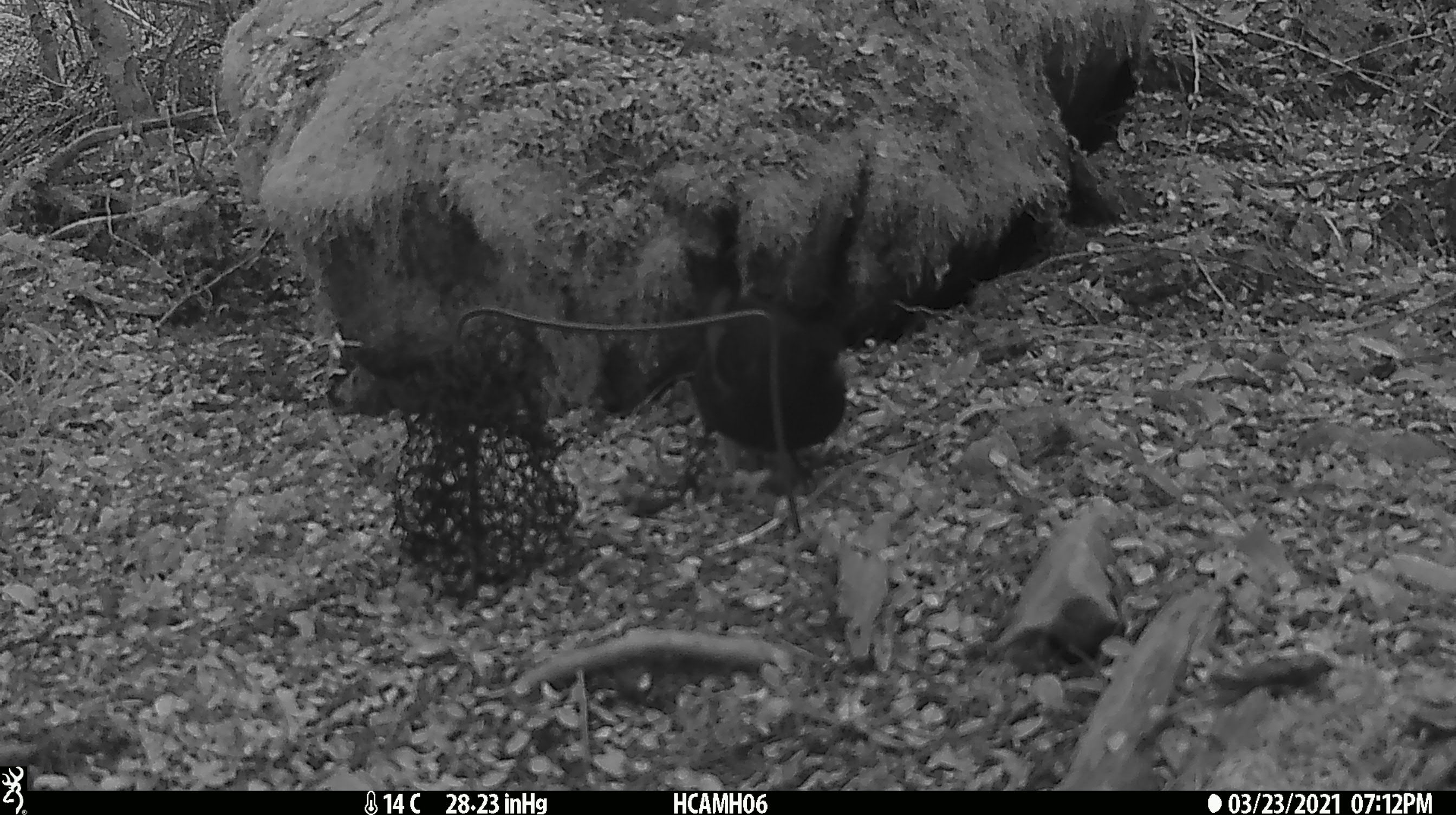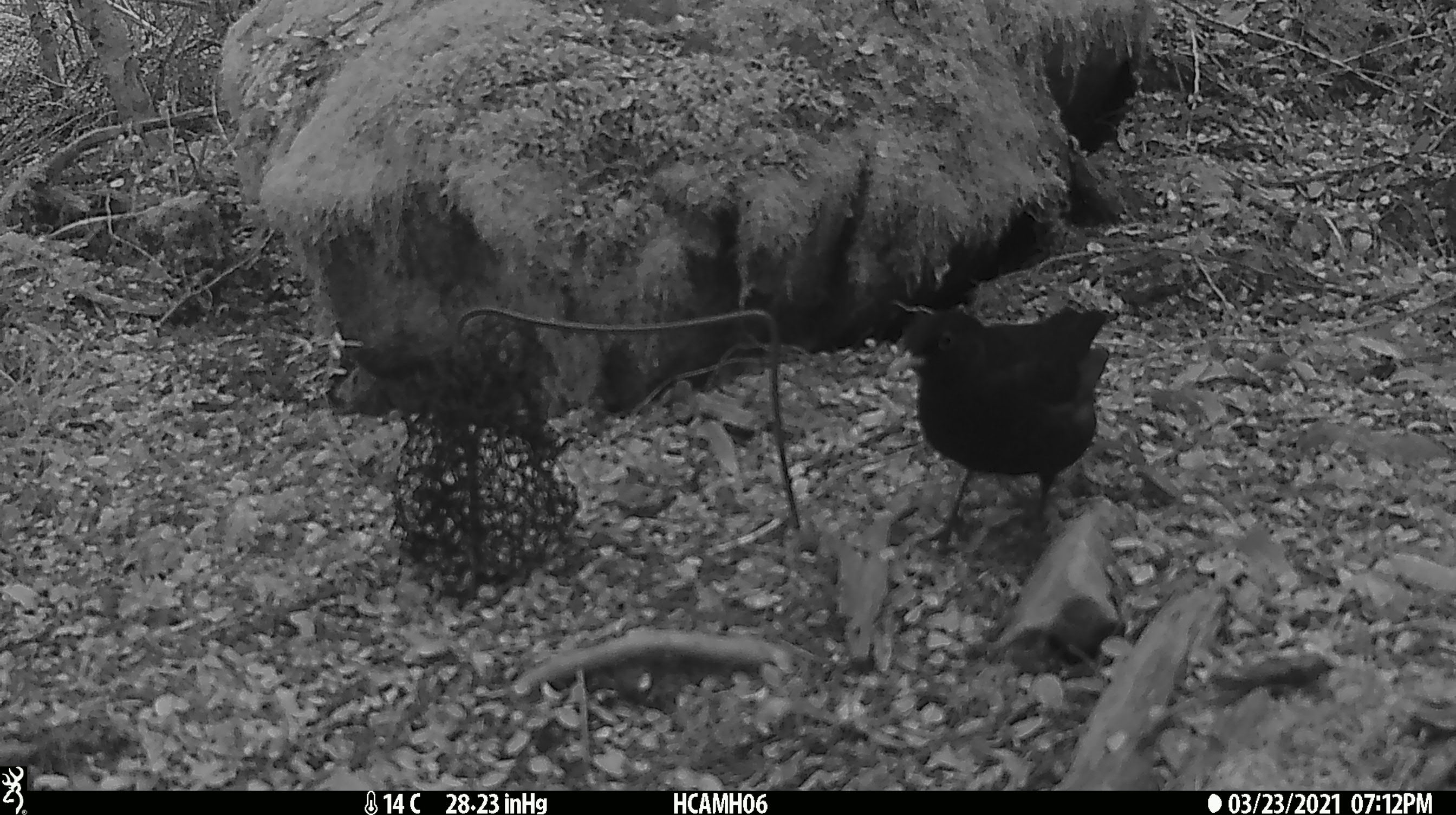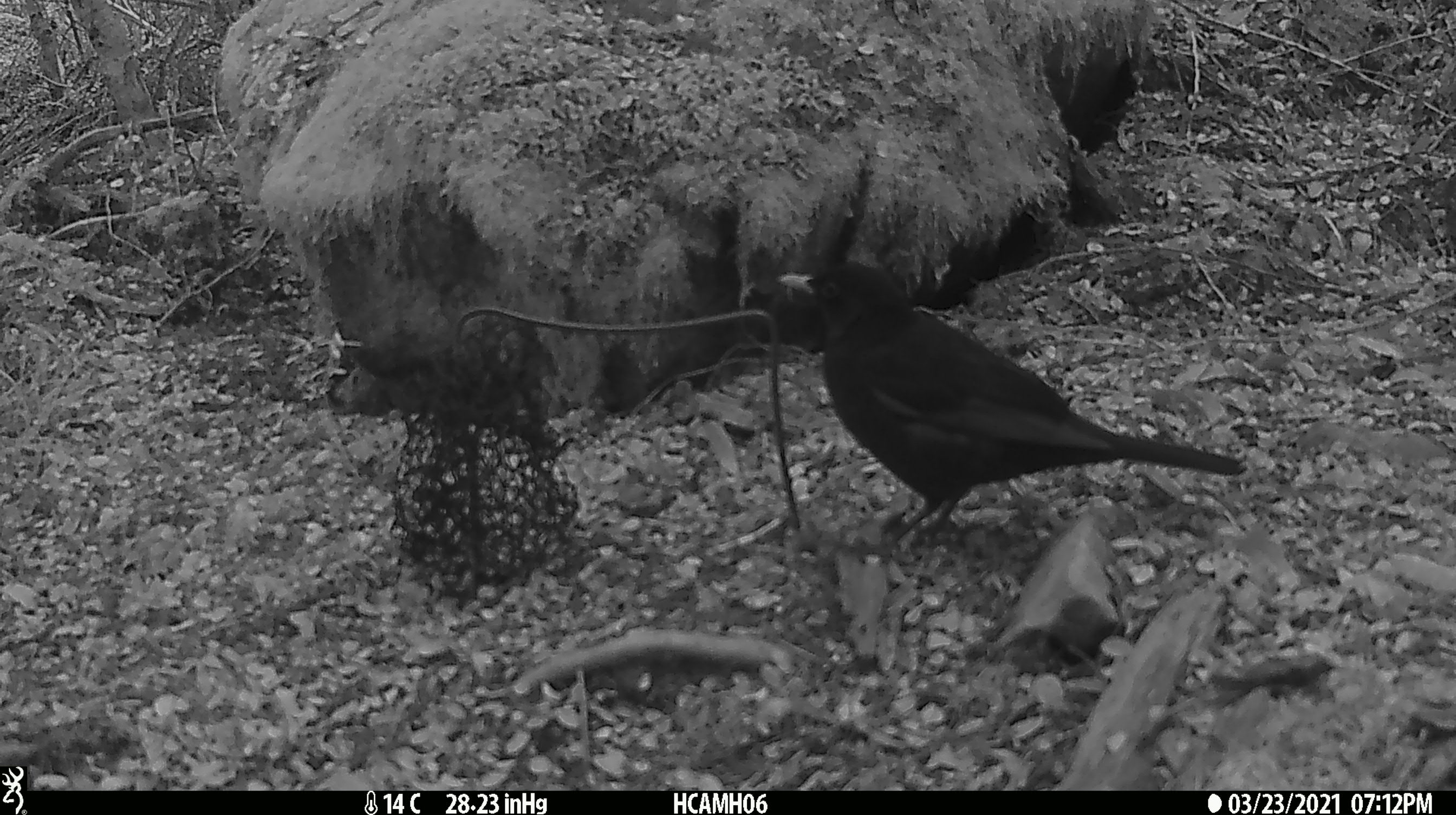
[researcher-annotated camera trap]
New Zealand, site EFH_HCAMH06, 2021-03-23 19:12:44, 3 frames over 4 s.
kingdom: Animalia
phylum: Chordata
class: Aves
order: Passeriformes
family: Turdidae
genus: Turdus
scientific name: Turdus merula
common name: eurasian blackbird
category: blackbird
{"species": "blackbird (eurasian blackbird) (Turdus merula)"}